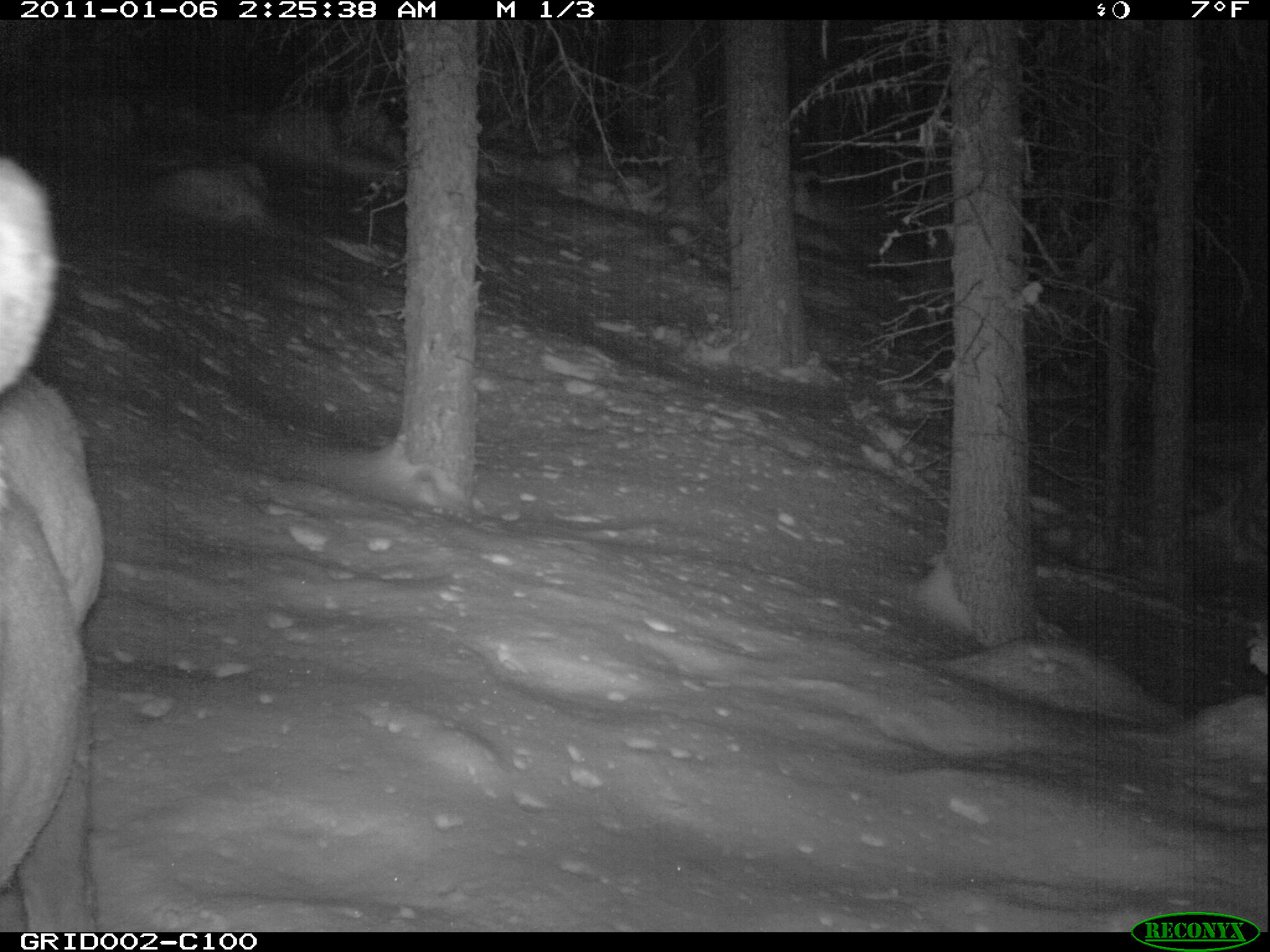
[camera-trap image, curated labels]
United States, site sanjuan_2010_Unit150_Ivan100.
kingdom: Animalia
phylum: Chordata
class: Mammalia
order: Artiodactyla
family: Cervidae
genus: Cervus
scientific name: Cervus elaphus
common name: red deer